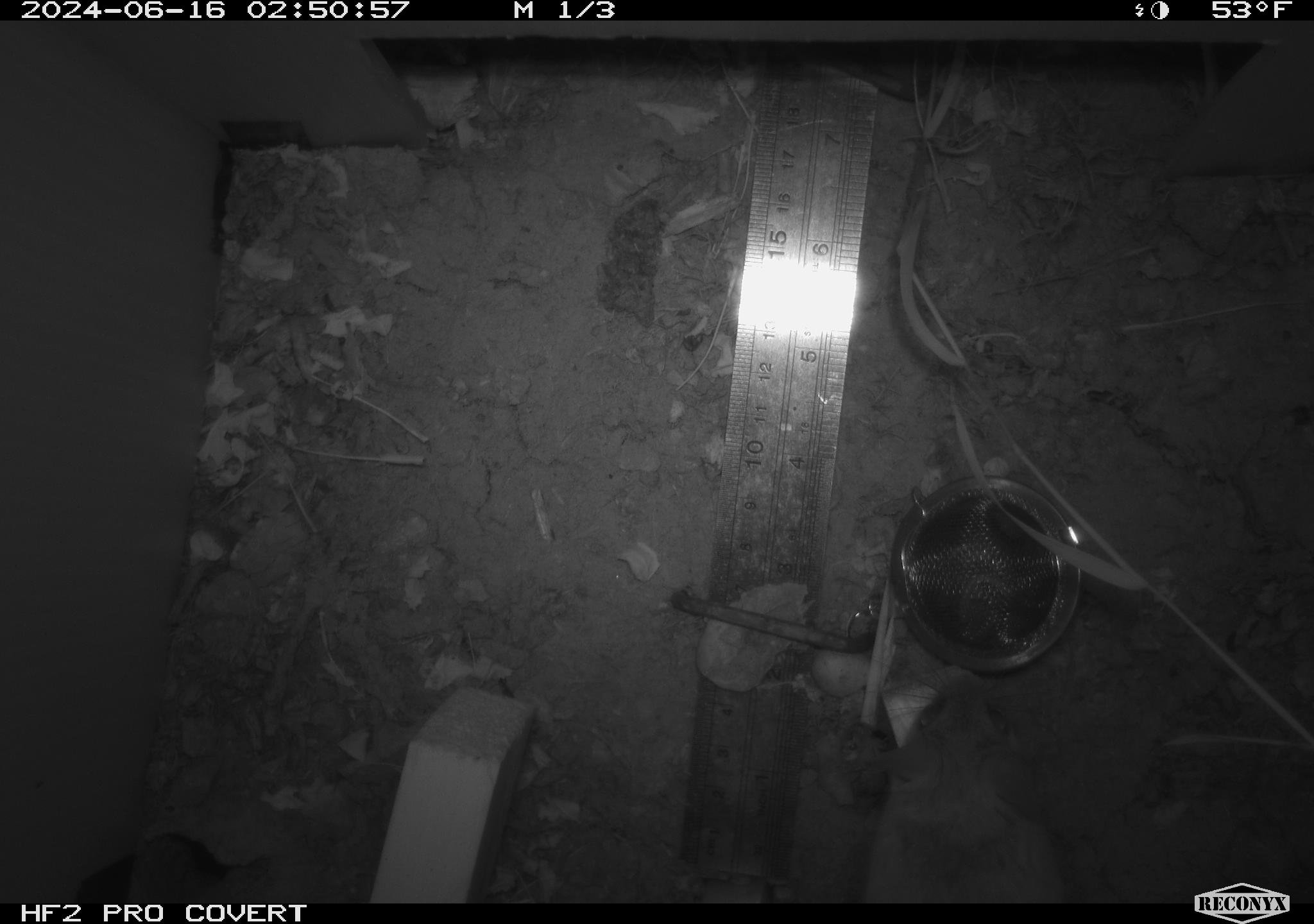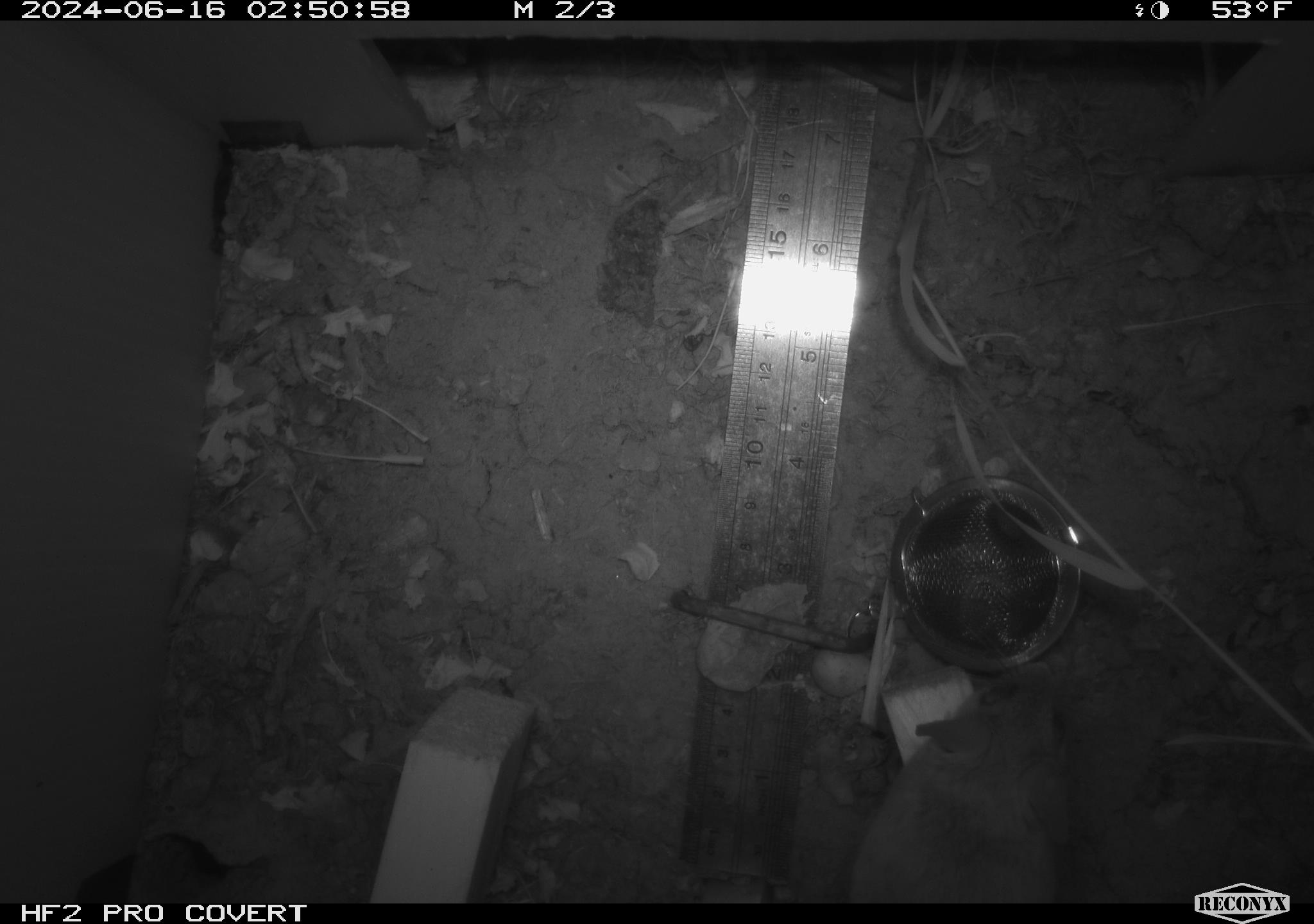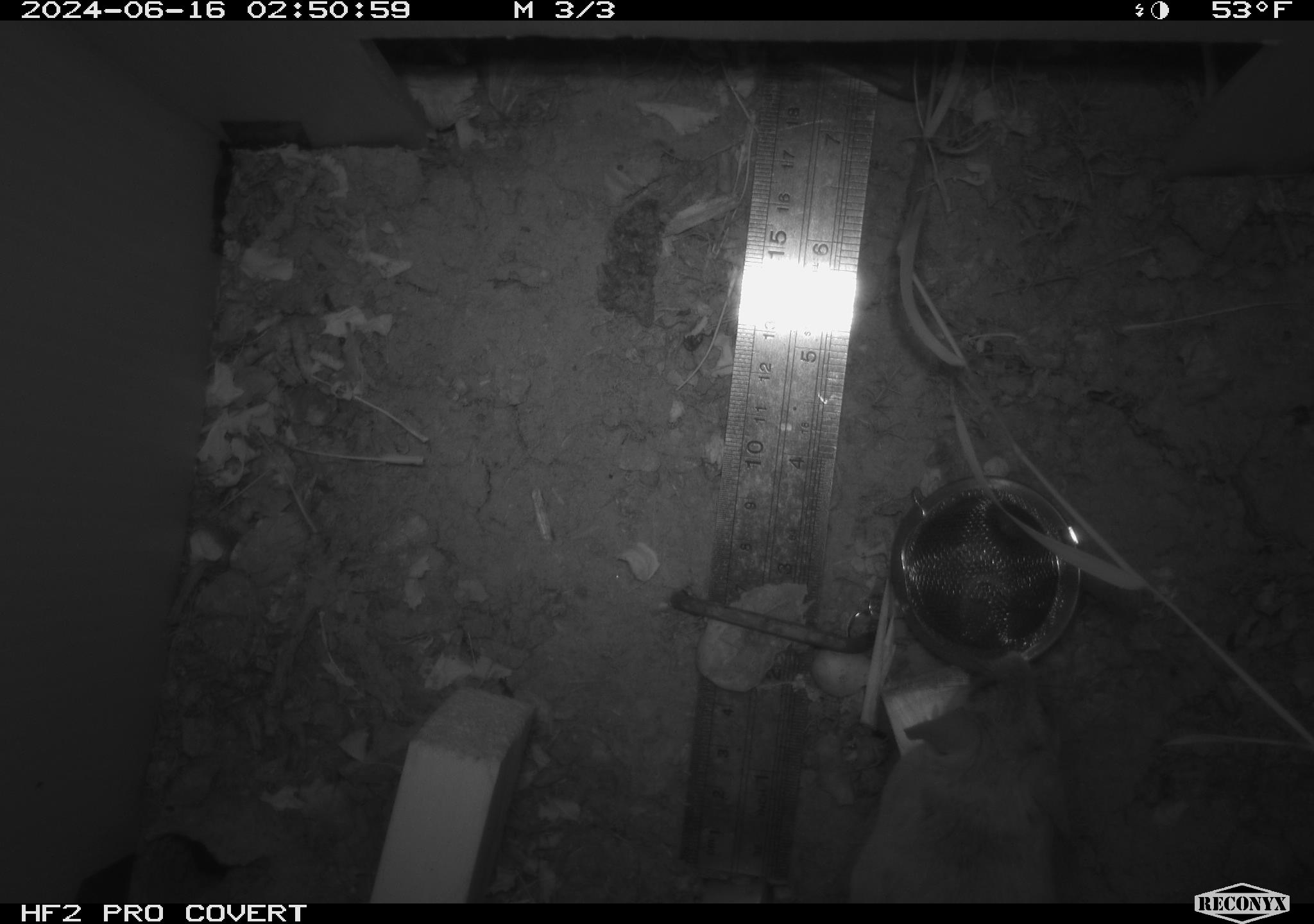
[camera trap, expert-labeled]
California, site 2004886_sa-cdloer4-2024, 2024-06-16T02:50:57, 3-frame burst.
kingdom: Animalia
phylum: Chordata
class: Mammalia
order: Rodentia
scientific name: Rodentia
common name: rodent